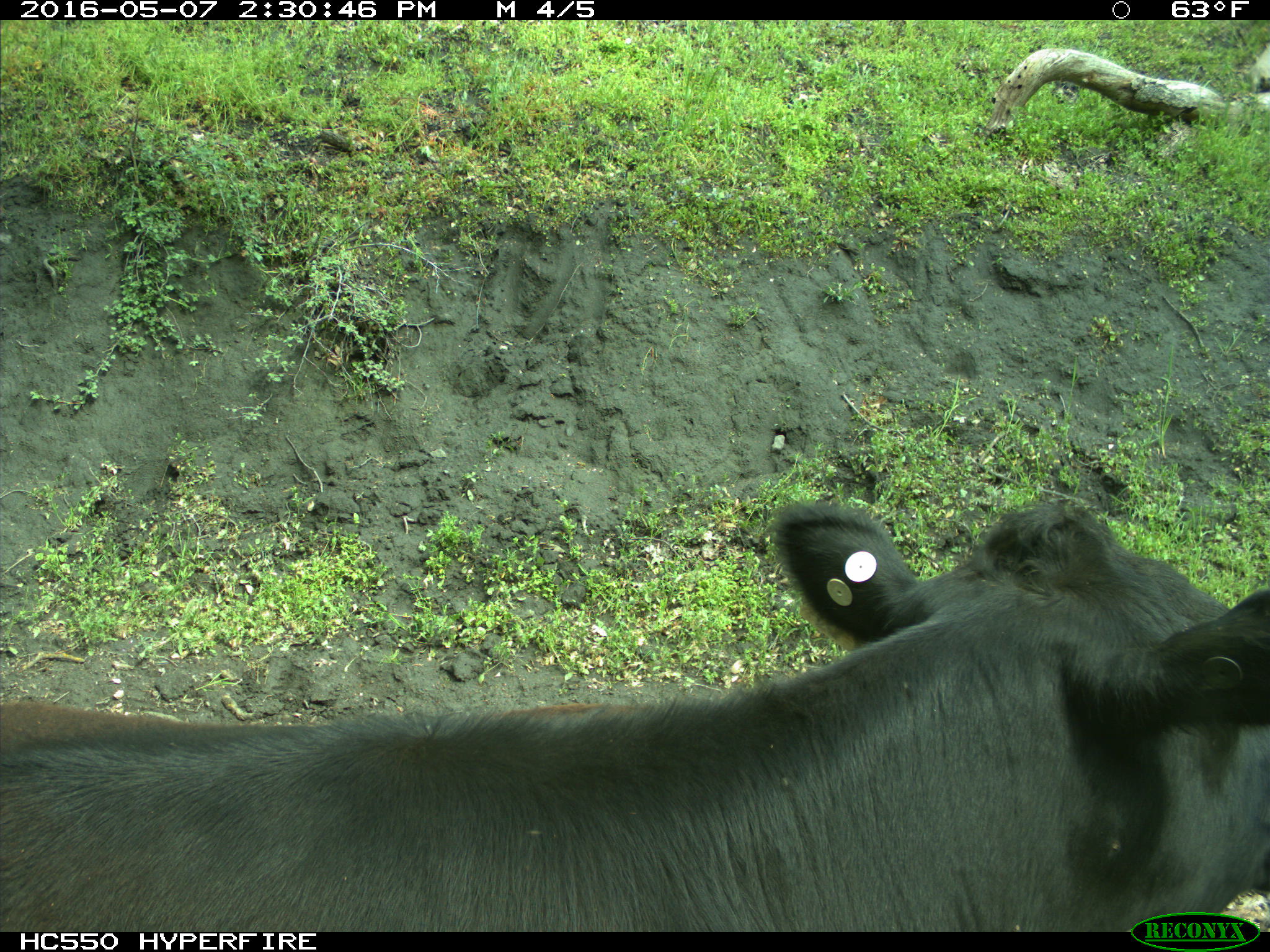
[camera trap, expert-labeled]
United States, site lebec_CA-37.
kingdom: Animalia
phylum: Chordata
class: Mammalia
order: Artiodactyla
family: Bovidae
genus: Bos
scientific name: Bos taurus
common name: domestic cow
Bos taurus (domestic cow).